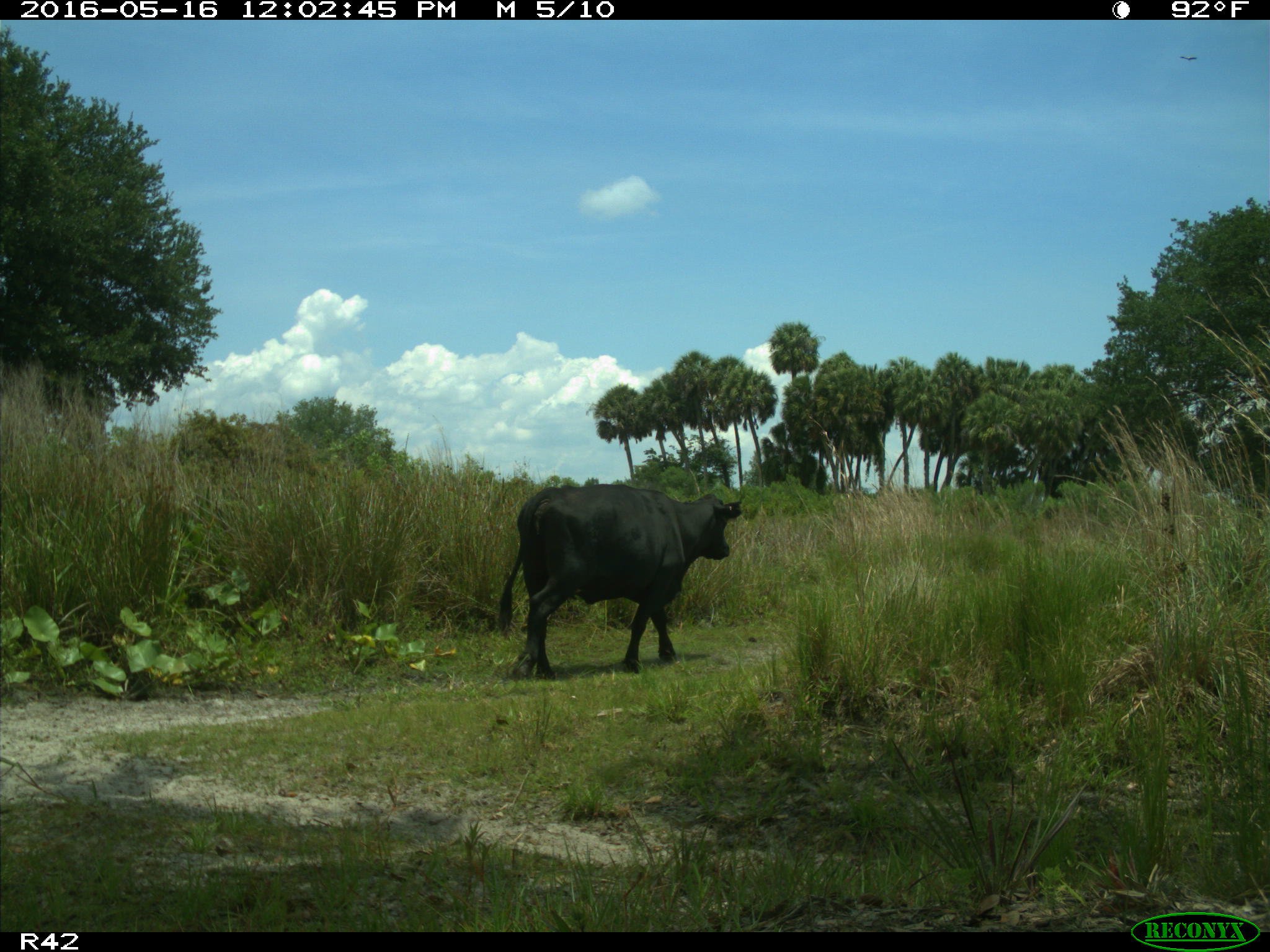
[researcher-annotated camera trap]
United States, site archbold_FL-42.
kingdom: Animalia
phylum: Chordata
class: Mammalia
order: Artiodactyla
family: Bovidae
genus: Bos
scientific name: Bos taurus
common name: domestic cow